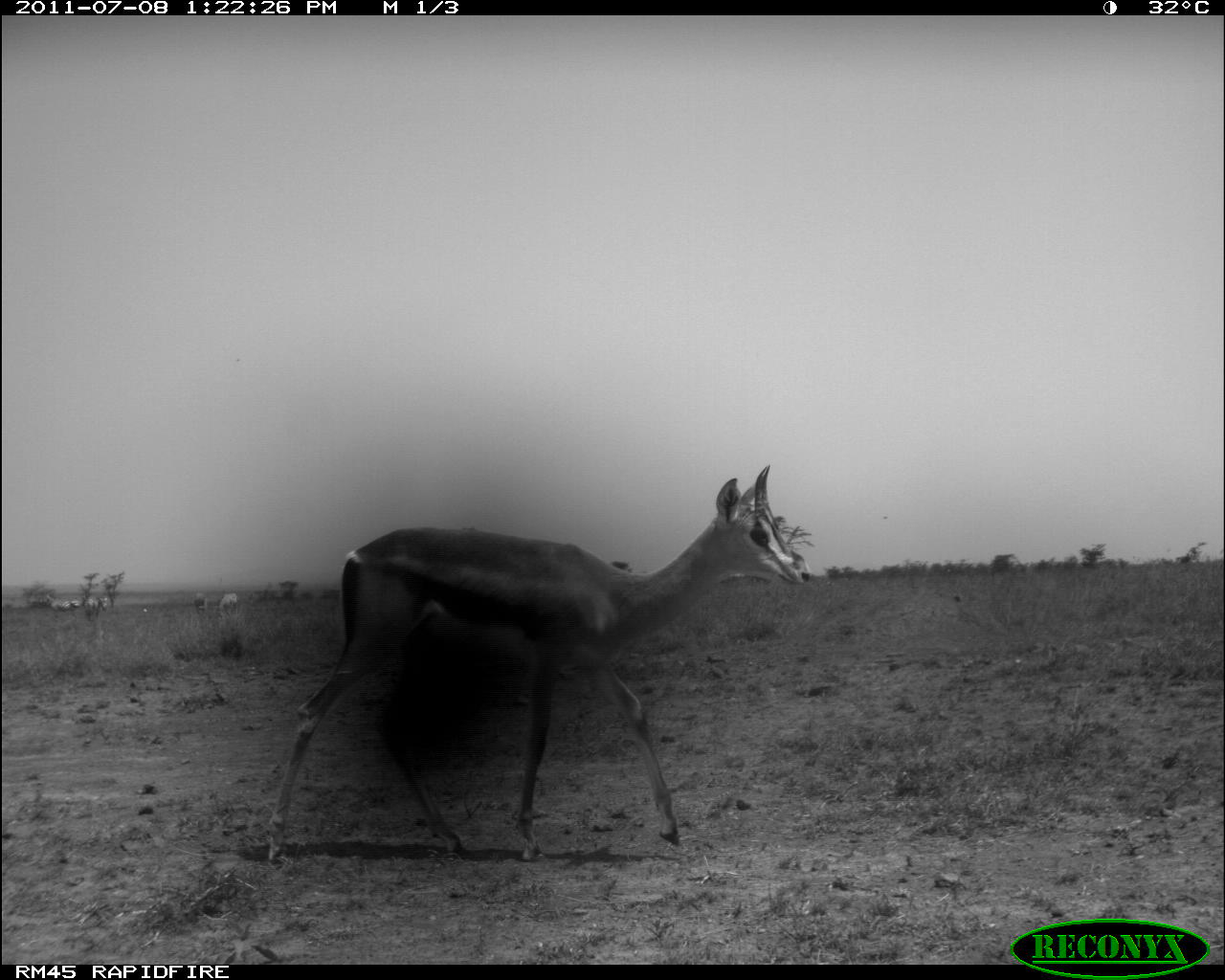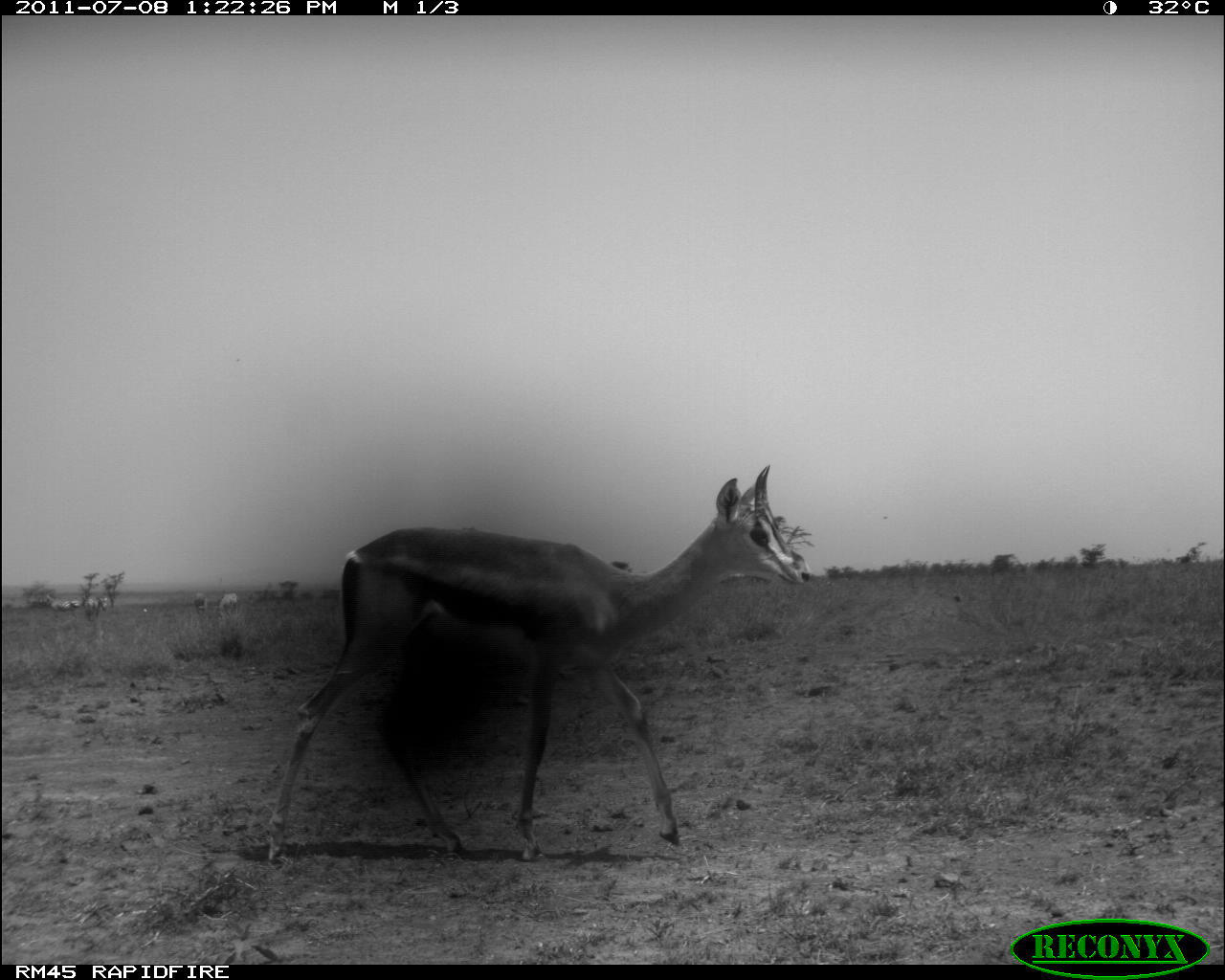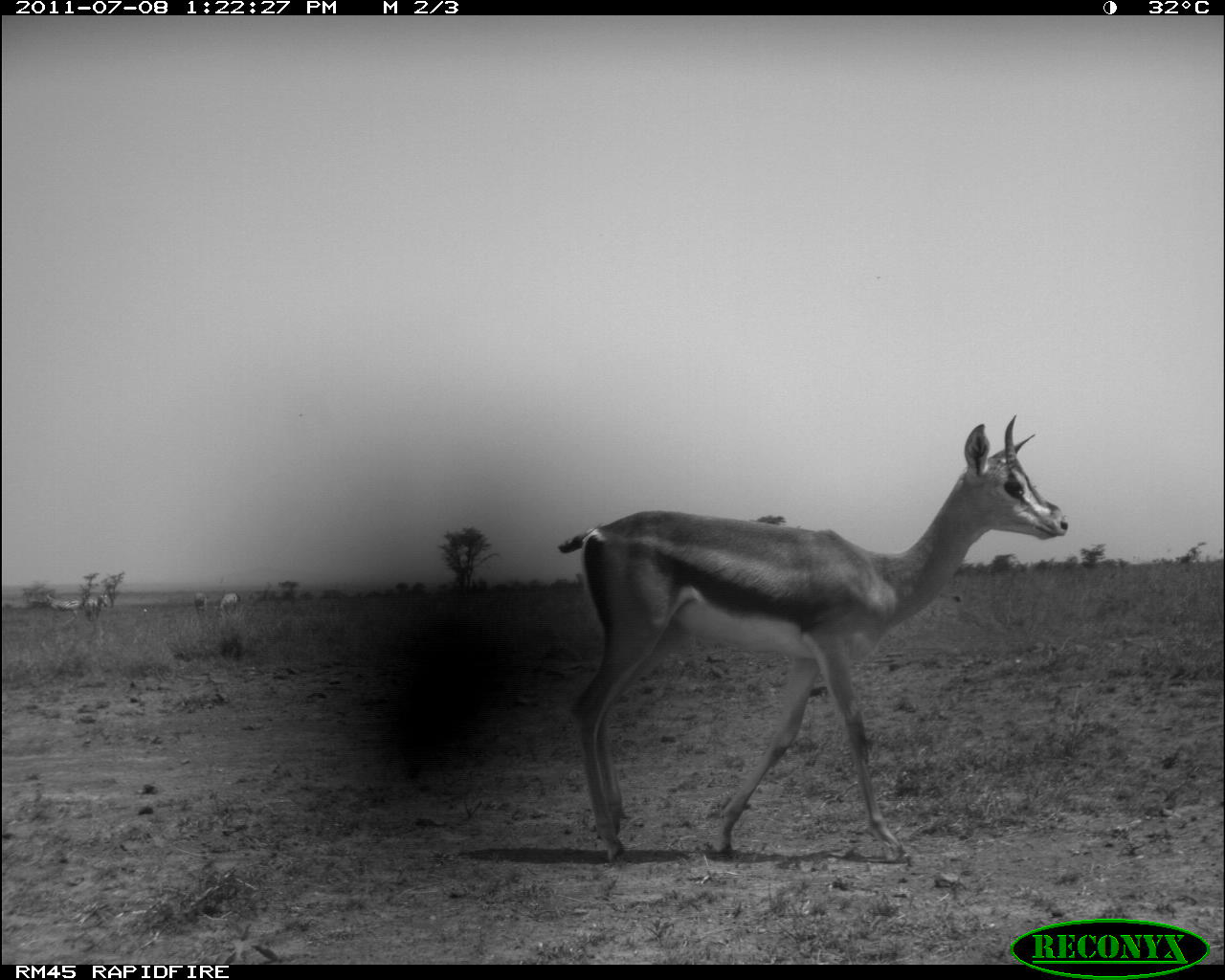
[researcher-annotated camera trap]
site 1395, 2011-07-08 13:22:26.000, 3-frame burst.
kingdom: Animalia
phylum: Chordata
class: Mammalia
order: Artiodactyla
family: Bovidae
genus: Nanger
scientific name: Nanger granti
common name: grant's gazelle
Nanger granti (grant's gazelle), count 1.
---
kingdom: Animalia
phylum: Chordata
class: Mammalia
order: Perissodactyla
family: Equidae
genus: Equus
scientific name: Equus quagga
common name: plains zebra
Equus quagga (plains zebra), count 5.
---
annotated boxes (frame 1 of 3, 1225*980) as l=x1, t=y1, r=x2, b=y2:
nanger granti: l=268, t=464, r=811, b=861; l=83, t=596, r=109, b=620; l=215, t=593, r=239, b=616; l=51, t=599, r=80, b=612; l=193, t=593, r=209, b=614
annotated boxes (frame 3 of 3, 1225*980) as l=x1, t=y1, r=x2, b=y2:
nanger granti: l=558, t=413, r=1070, b=862; l=84, t=595, r=108, b=621; l=51, t=599, r=83, b=618; l=215, t=592, r=239, b=615; l=193, t=592, r=208, b=616